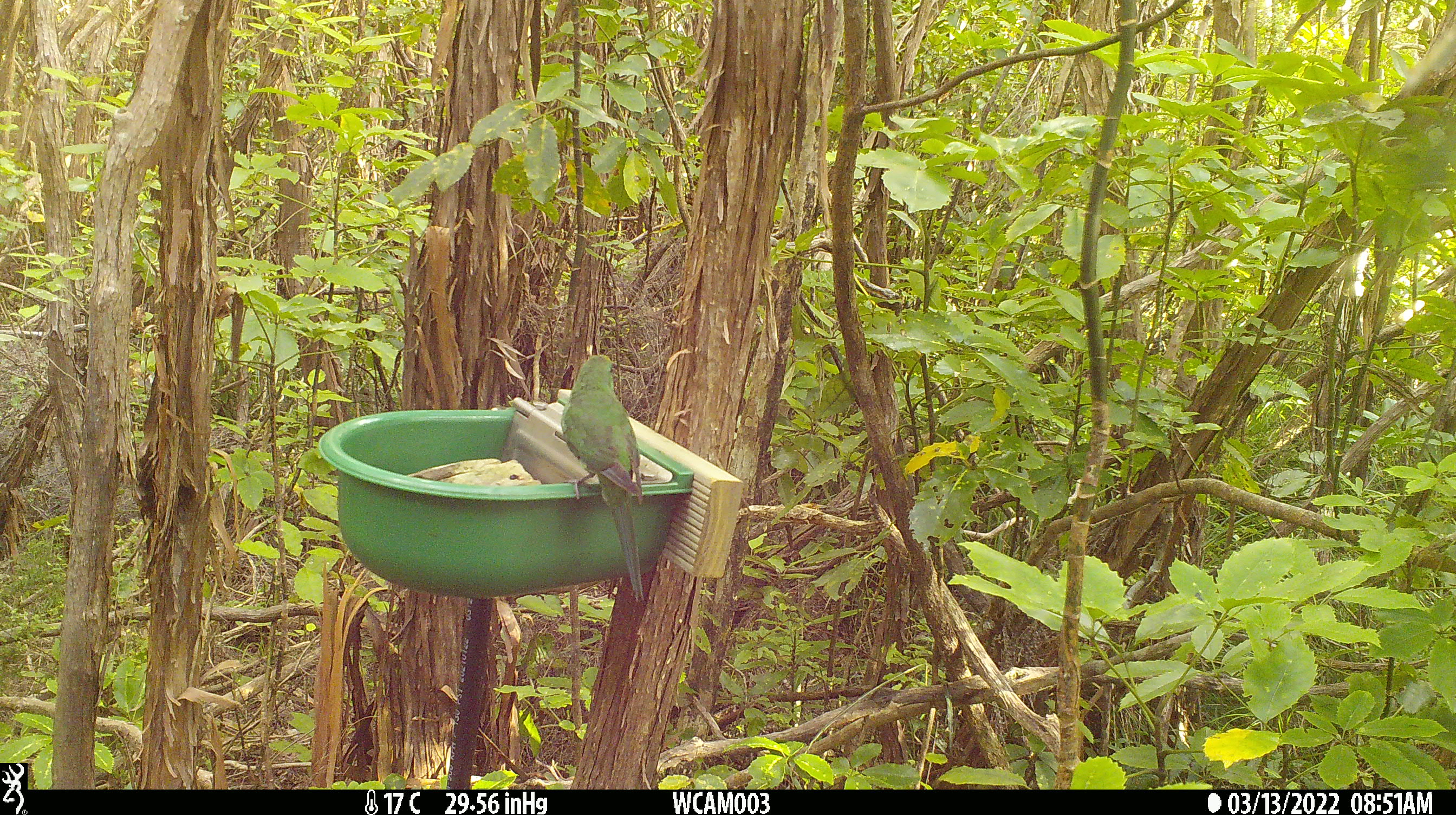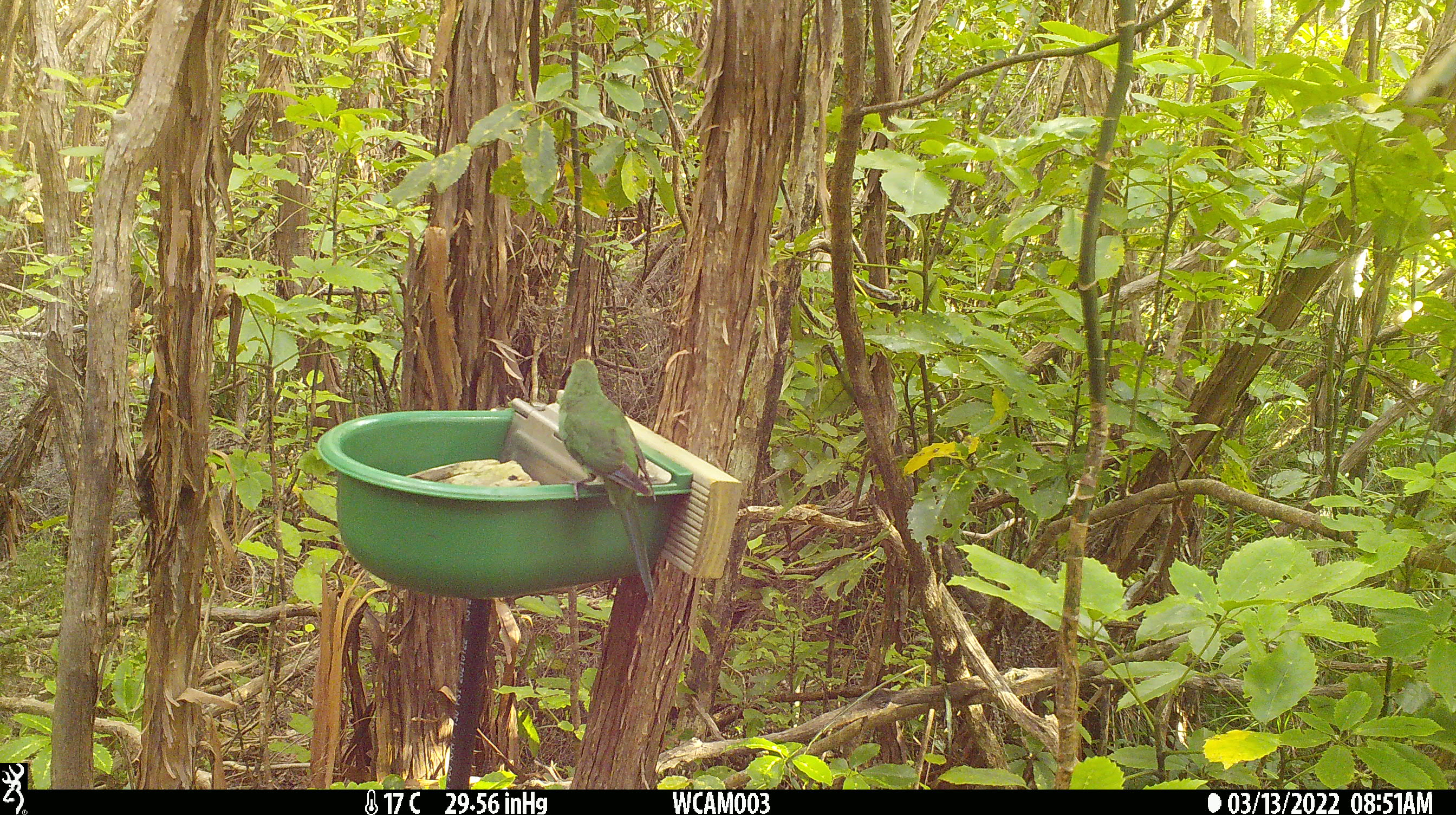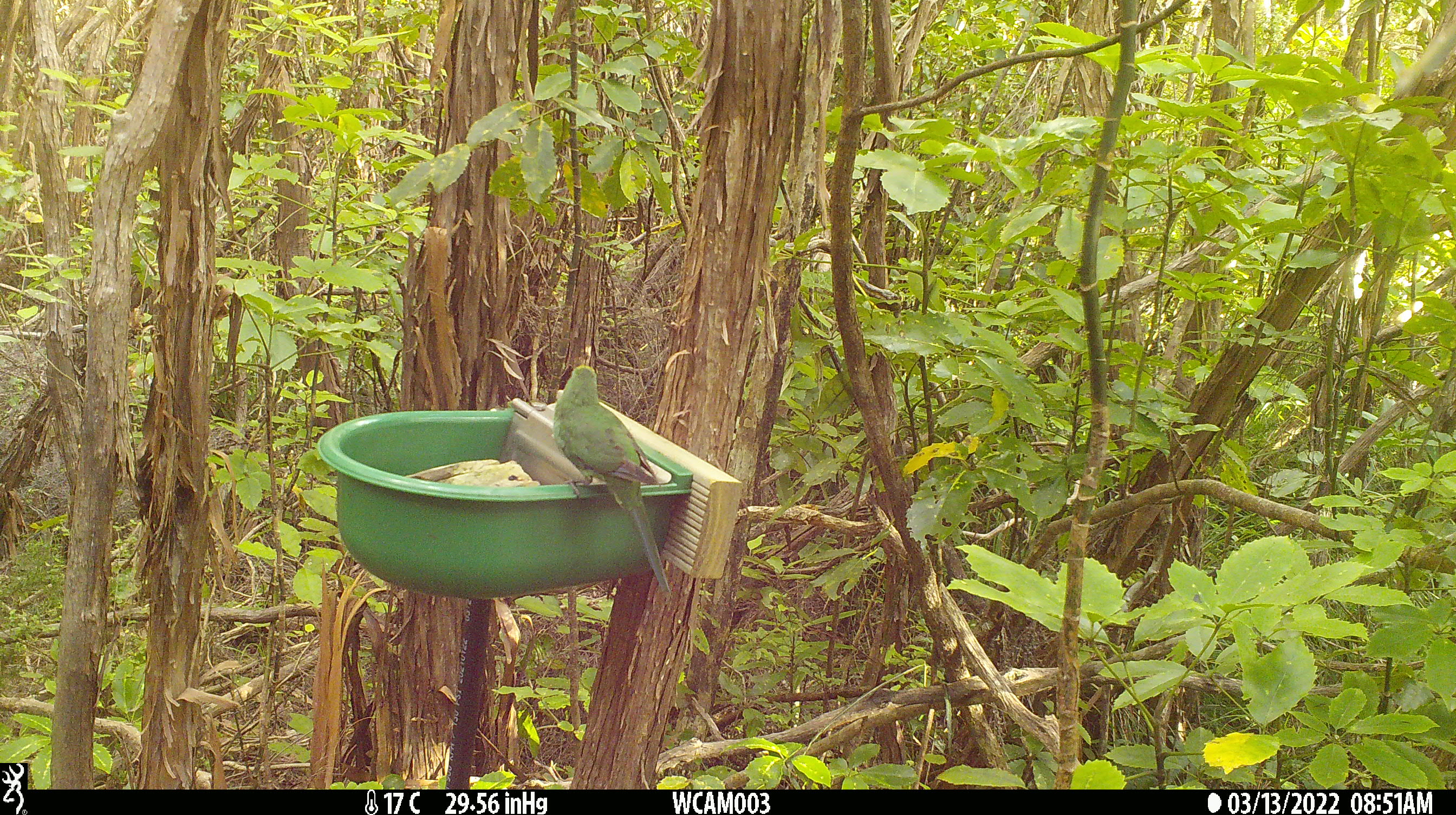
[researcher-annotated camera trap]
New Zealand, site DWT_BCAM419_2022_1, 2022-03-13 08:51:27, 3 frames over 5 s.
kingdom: Animalia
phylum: Chordata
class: Aves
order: Psittaciformes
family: Psittaculidae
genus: Cyanoramphus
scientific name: Cyanoramphus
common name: parakeet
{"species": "parakeet (Cyanoramphus)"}